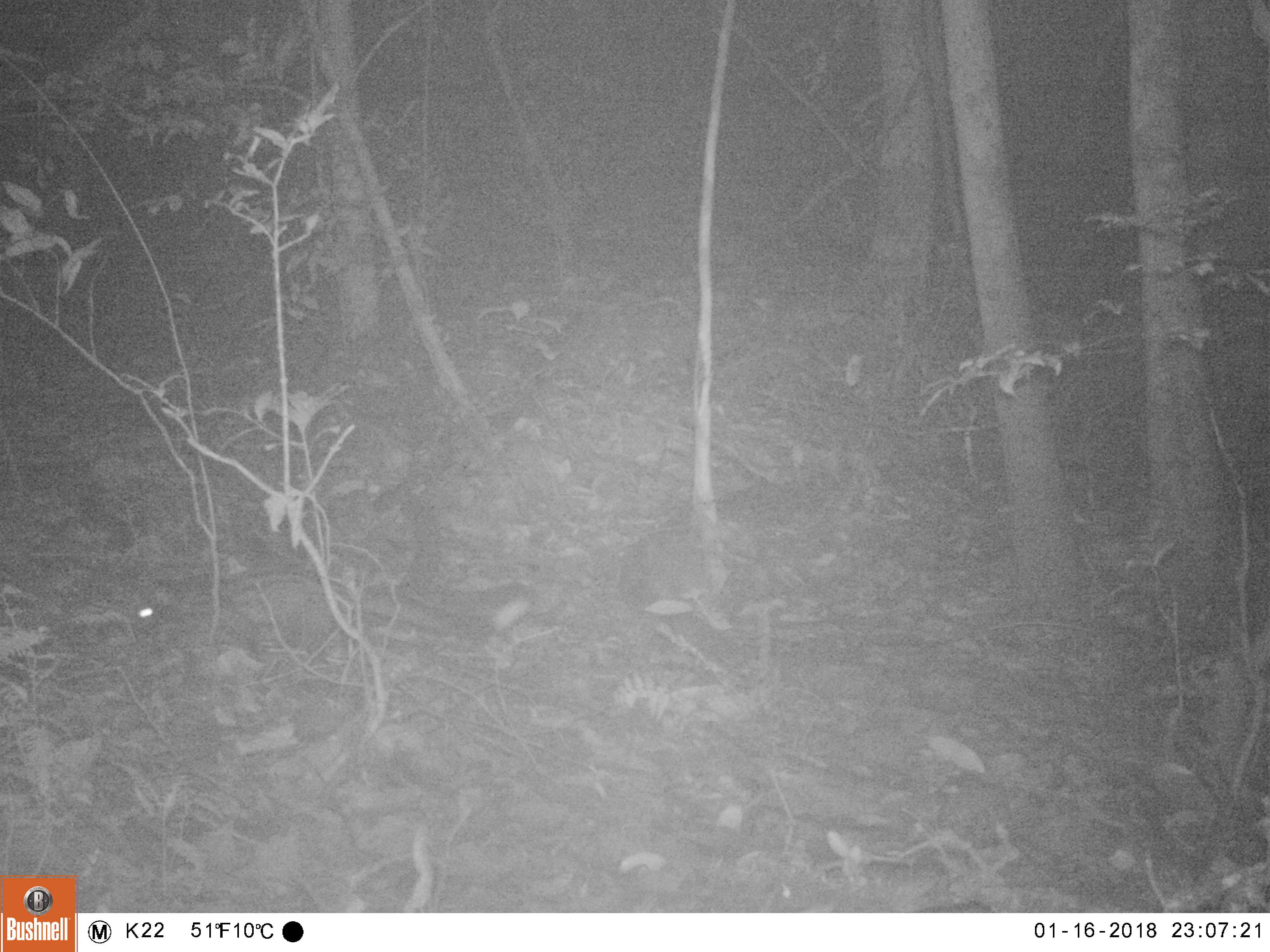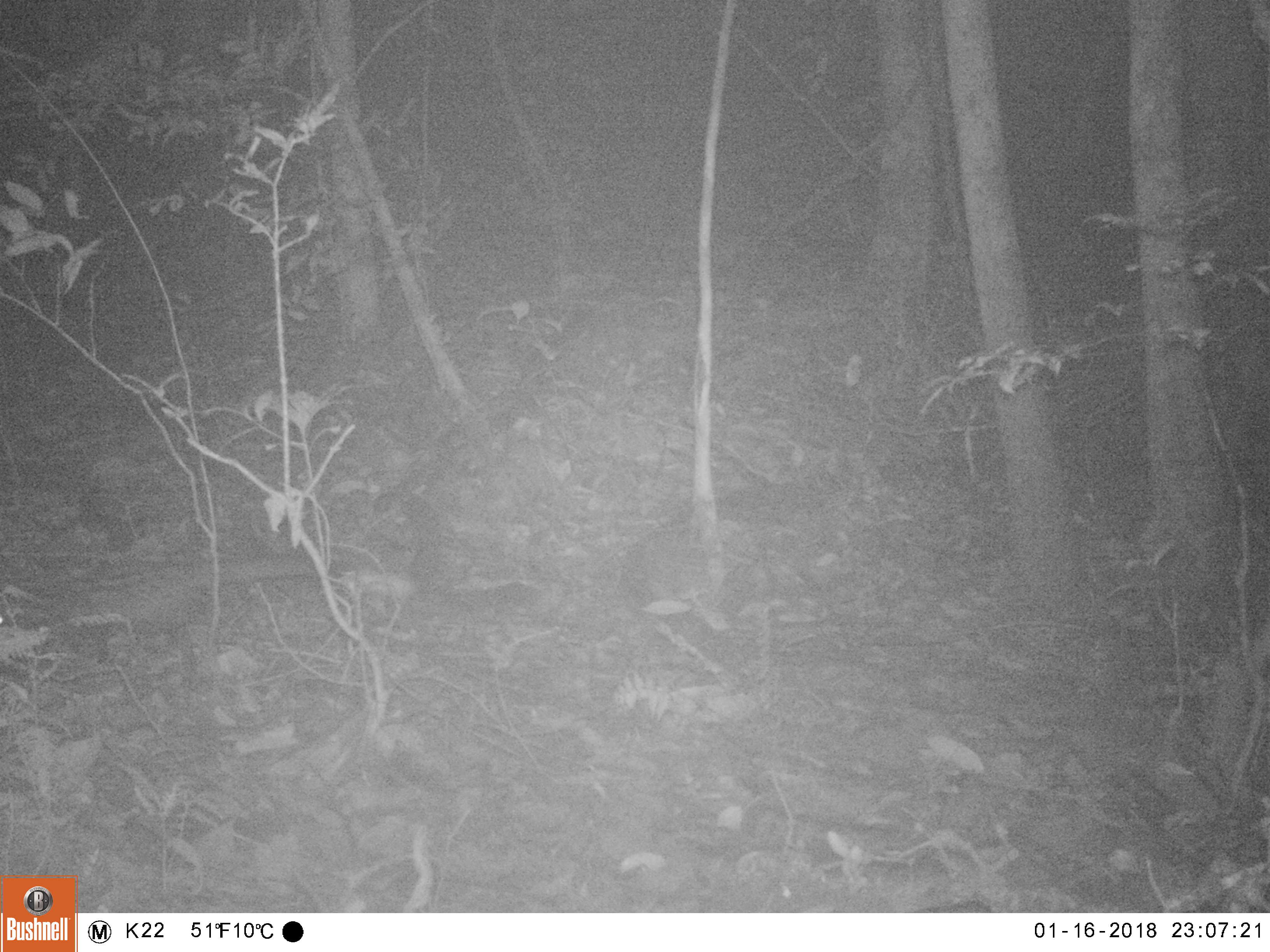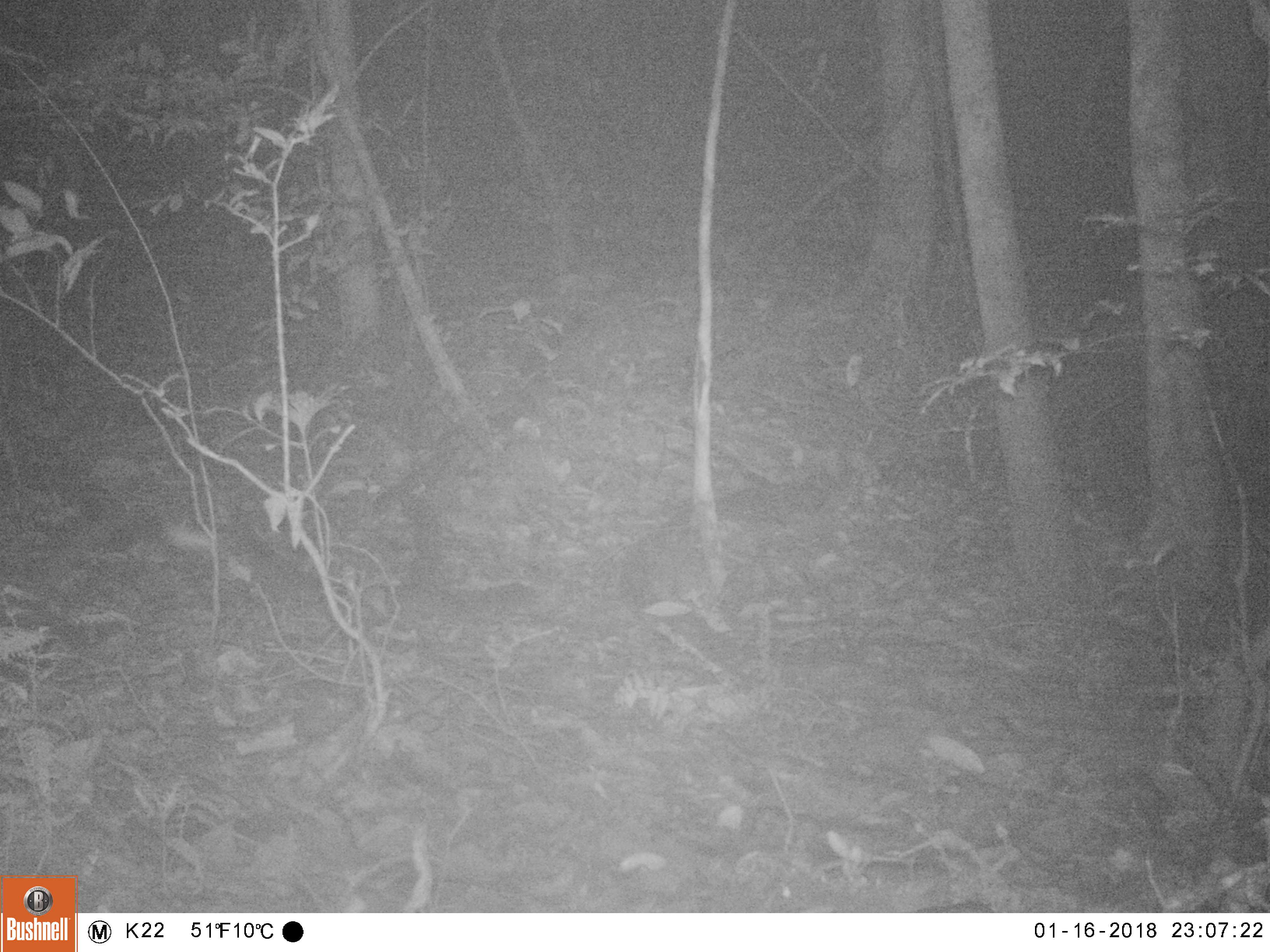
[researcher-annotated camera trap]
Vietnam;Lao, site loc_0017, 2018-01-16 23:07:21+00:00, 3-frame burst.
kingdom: Animalia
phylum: Chordata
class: Mammalia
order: Carnivora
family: Viverridae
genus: Paradoxurus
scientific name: Paradoxurus hermaphroditus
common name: common palm civet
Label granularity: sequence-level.